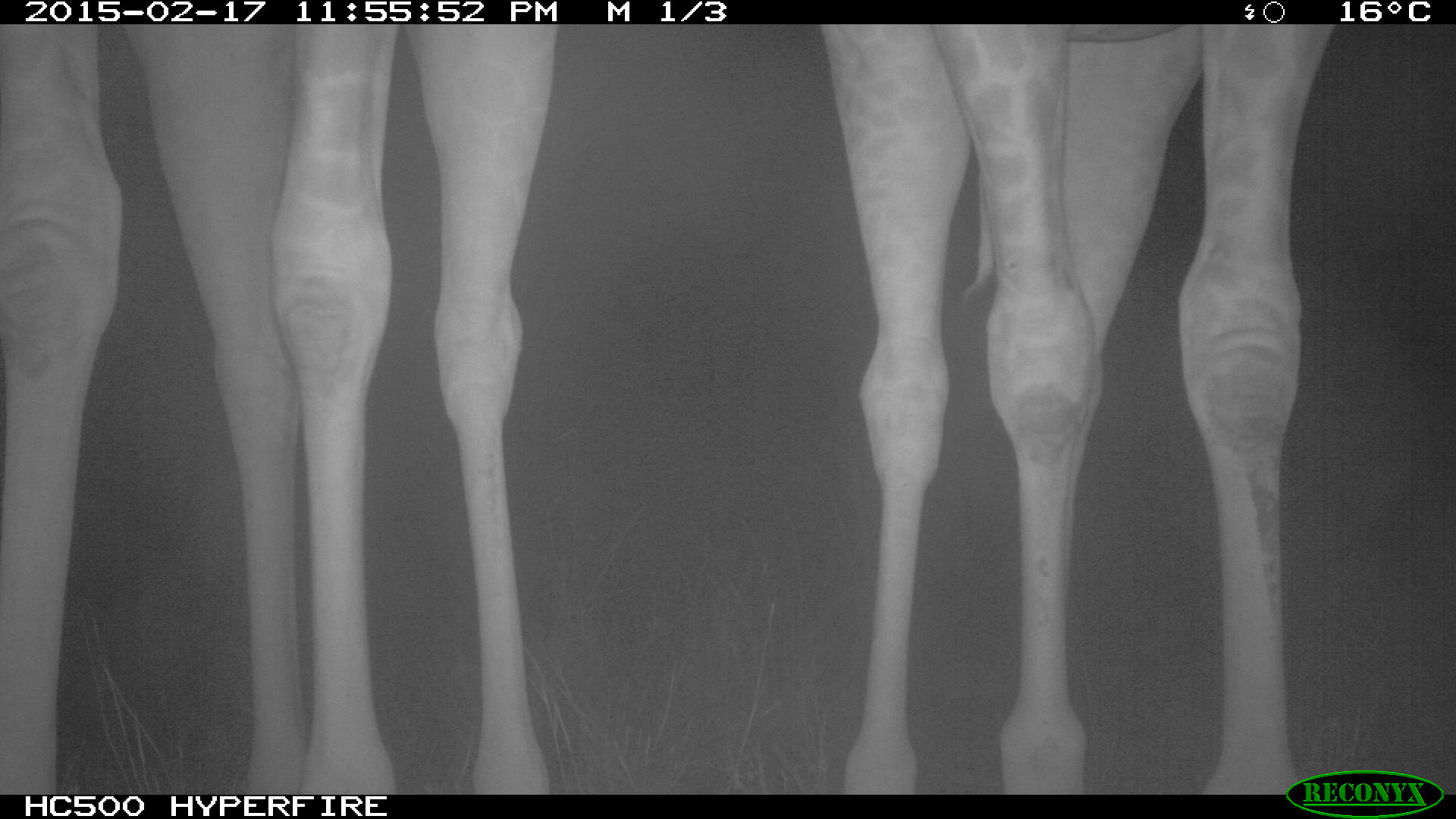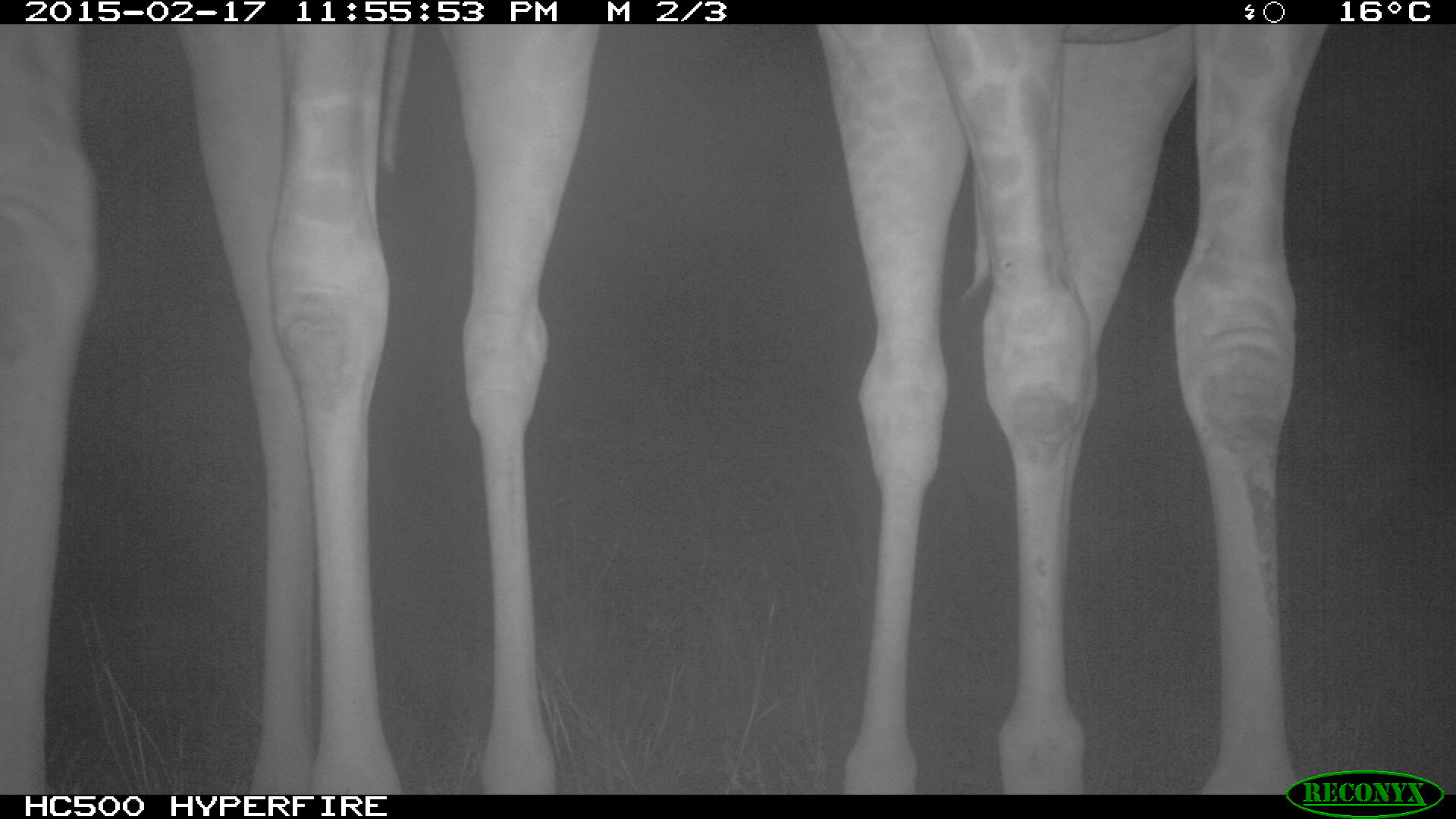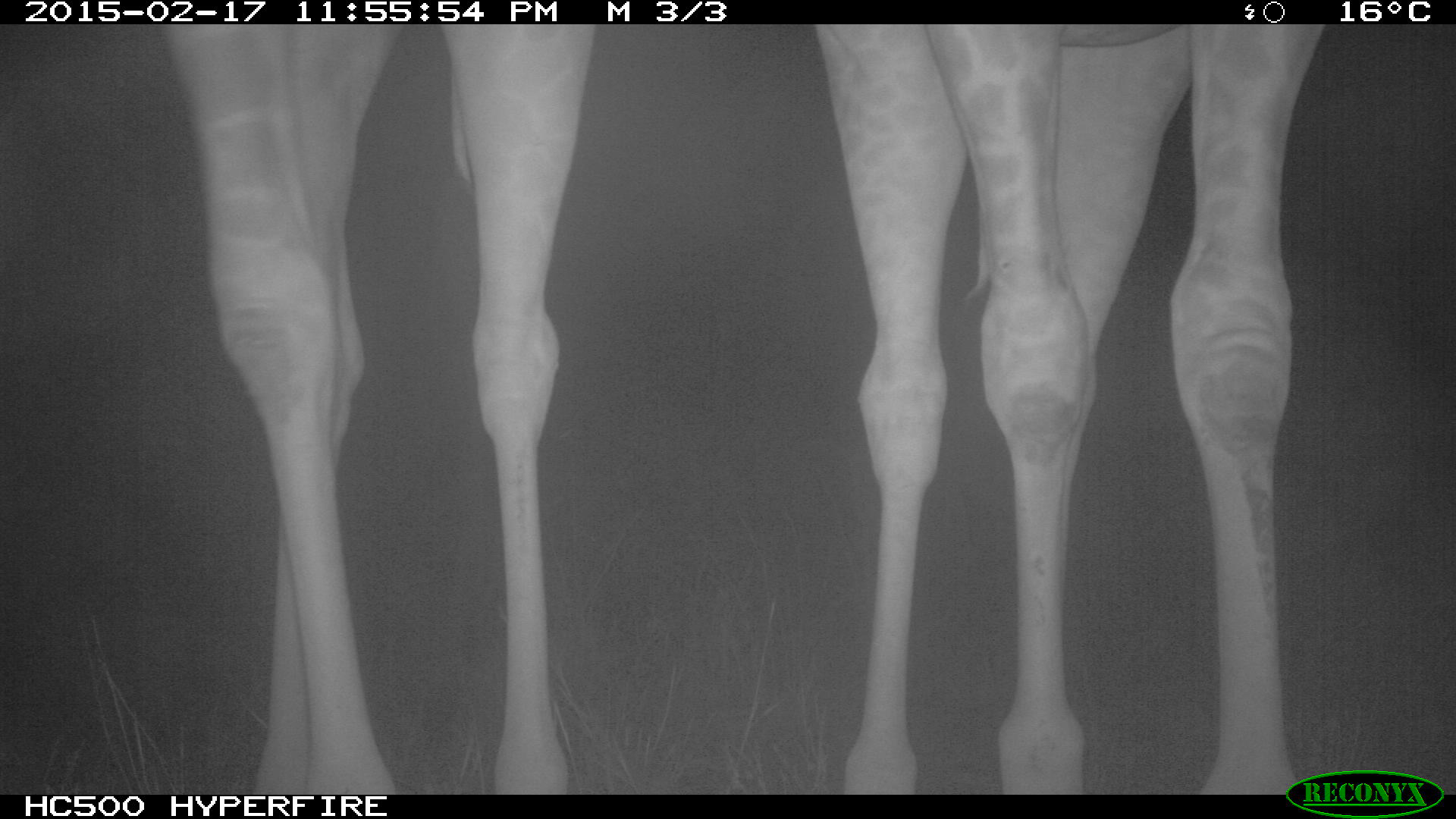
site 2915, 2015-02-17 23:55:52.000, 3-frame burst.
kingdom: Animalia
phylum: Chordata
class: Mammalia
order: Artiodactyla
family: Giraffidae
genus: Giraffa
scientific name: Giraffa camelopardalis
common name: giraffe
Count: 2.